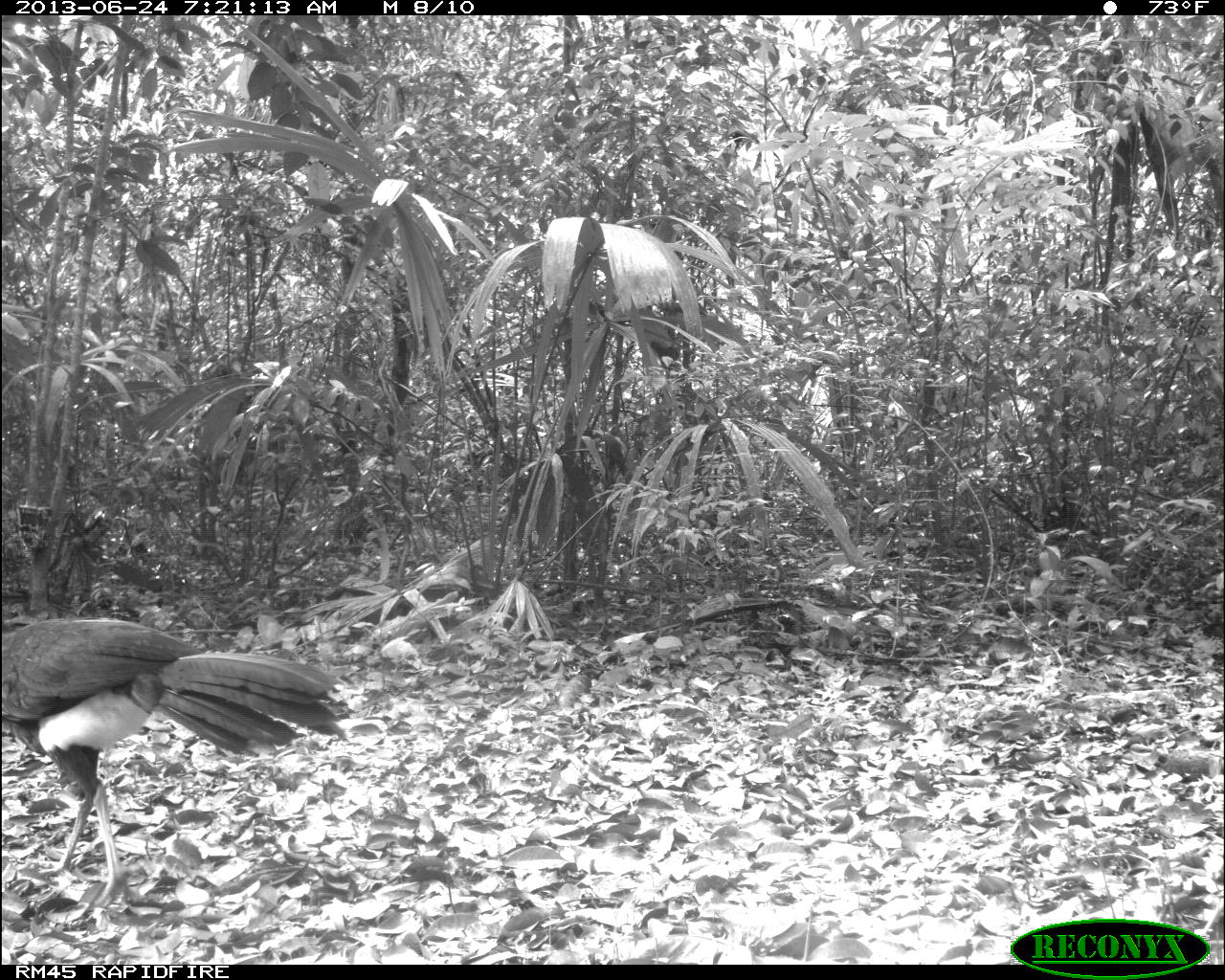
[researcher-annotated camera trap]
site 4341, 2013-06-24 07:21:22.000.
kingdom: Animalia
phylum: Chordata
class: Aves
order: Galliformes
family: Cracidae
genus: Crax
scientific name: Crax rubra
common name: great curassow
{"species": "Crax rubra (great curassow)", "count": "1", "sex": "male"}